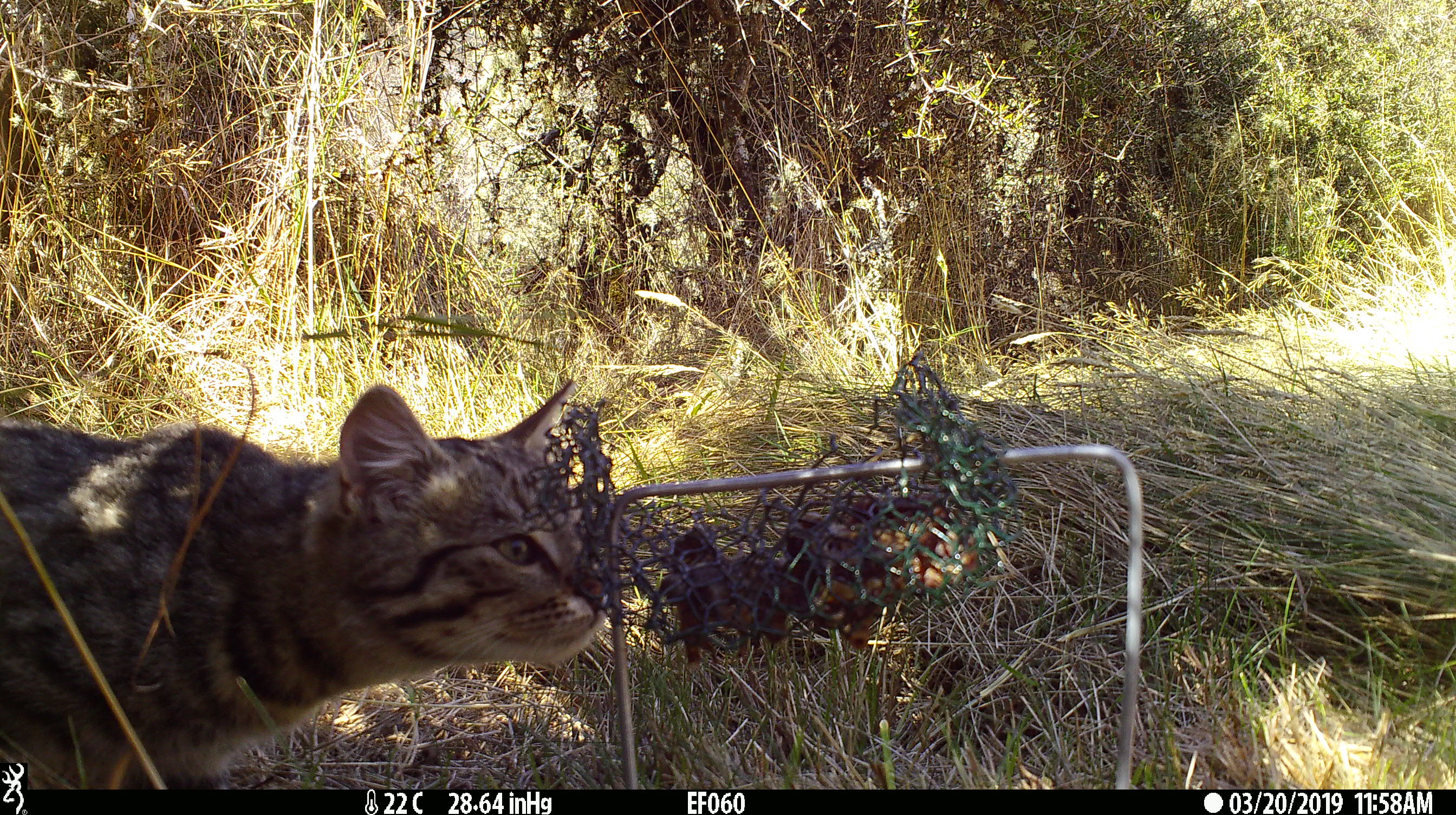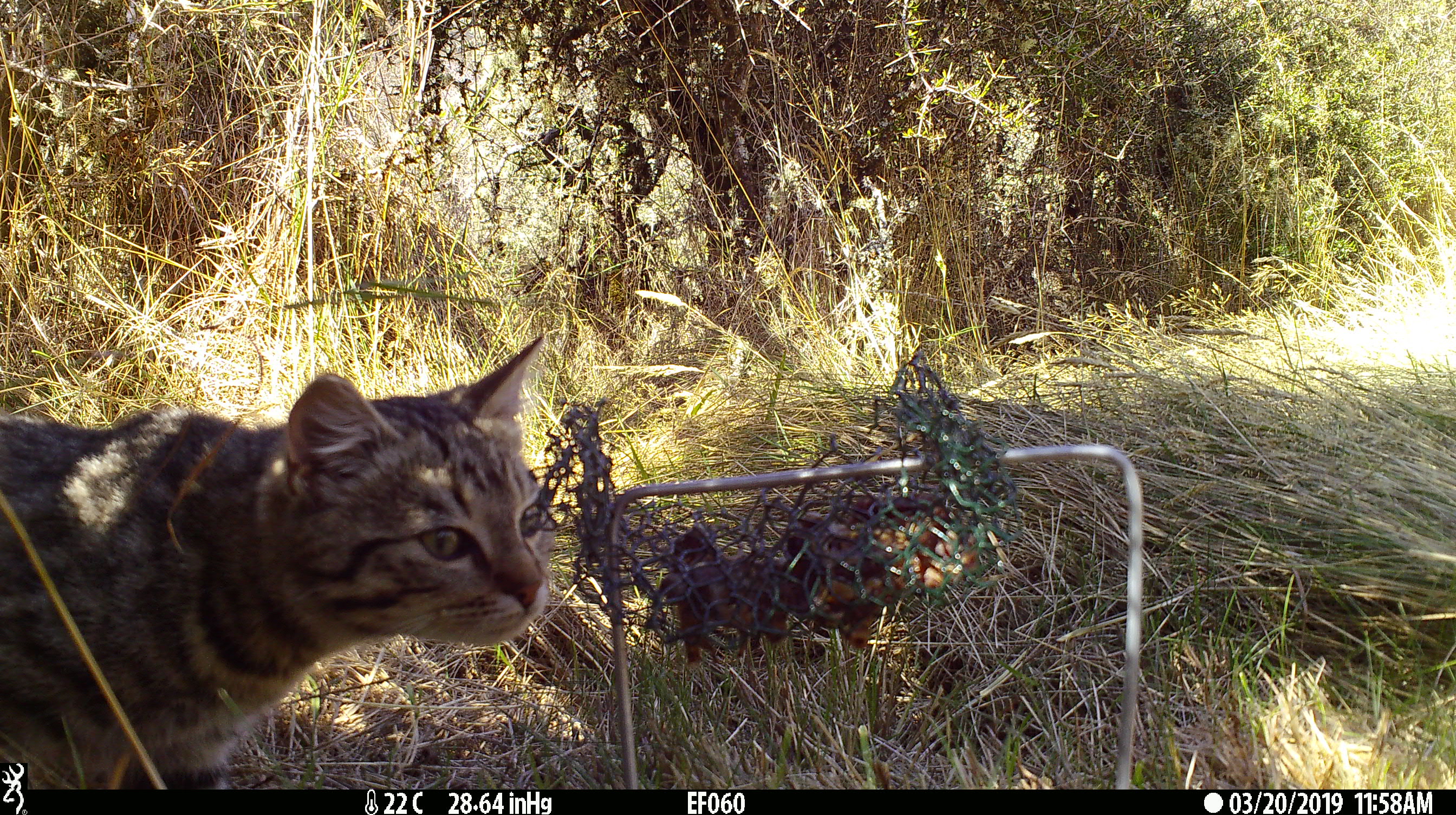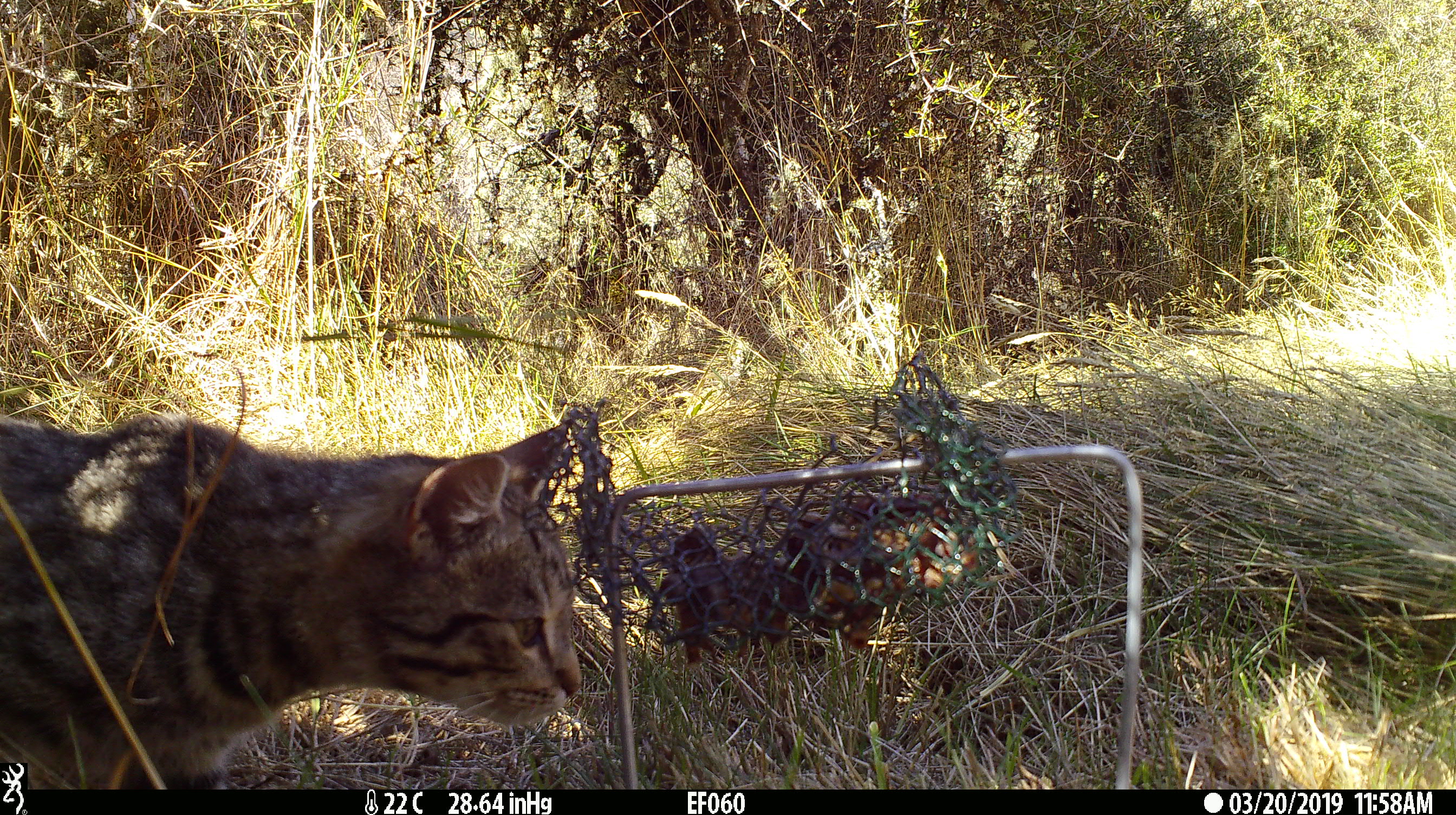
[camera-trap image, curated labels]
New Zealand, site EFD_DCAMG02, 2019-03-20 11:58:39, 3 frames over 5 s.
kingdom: Animalia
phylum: Chordata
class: Mammalia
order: Carnivora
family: Felidae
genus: Felis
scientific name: Felis catus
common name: domestic cat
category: cat